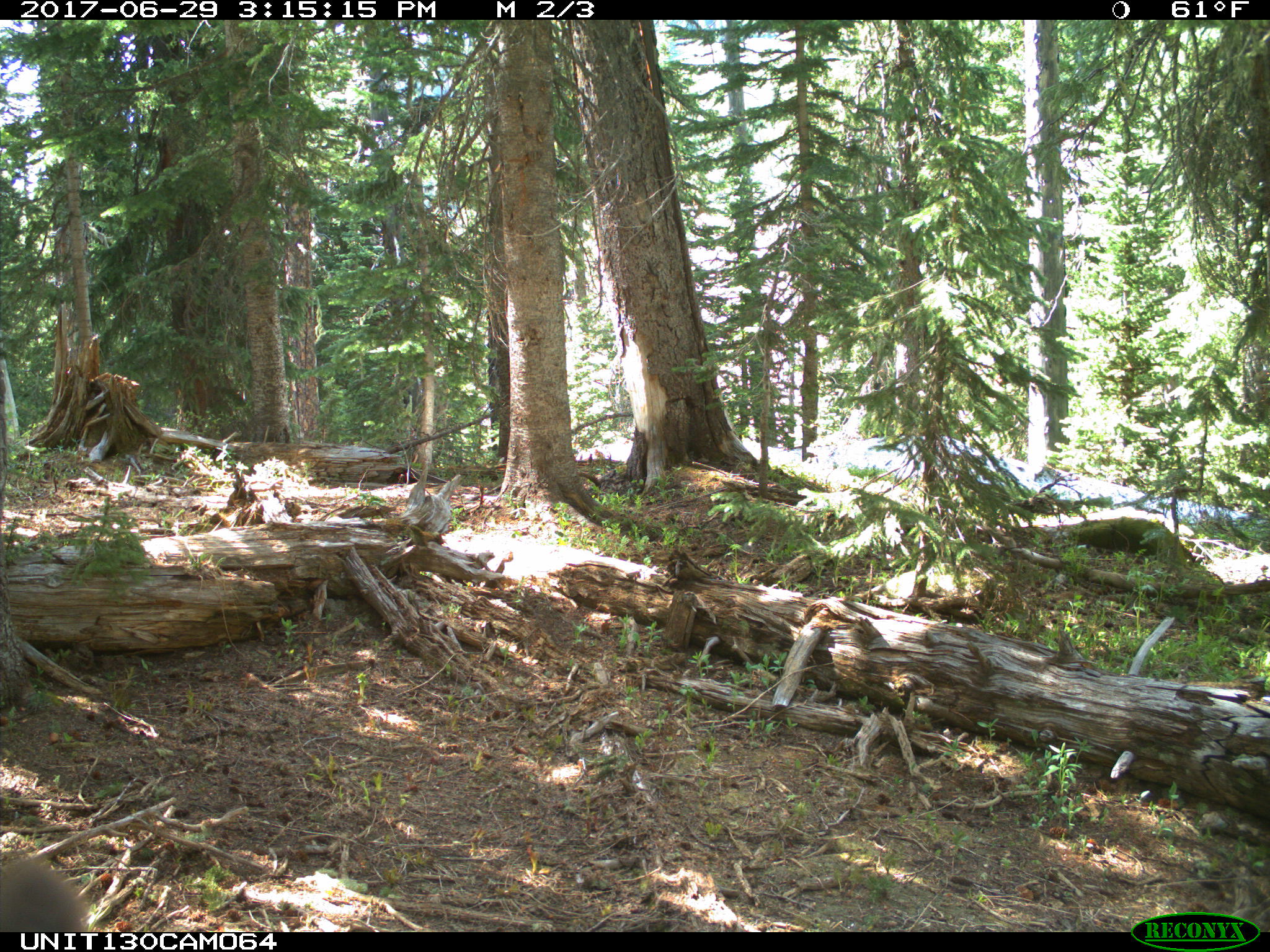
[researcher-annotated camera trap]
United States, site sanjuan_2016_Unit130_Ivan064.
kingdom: Animalia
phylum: Chordata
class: Mammalia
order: Carnivora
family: Ursidae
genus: Ursus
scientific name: Ursus americanus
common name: american black bear